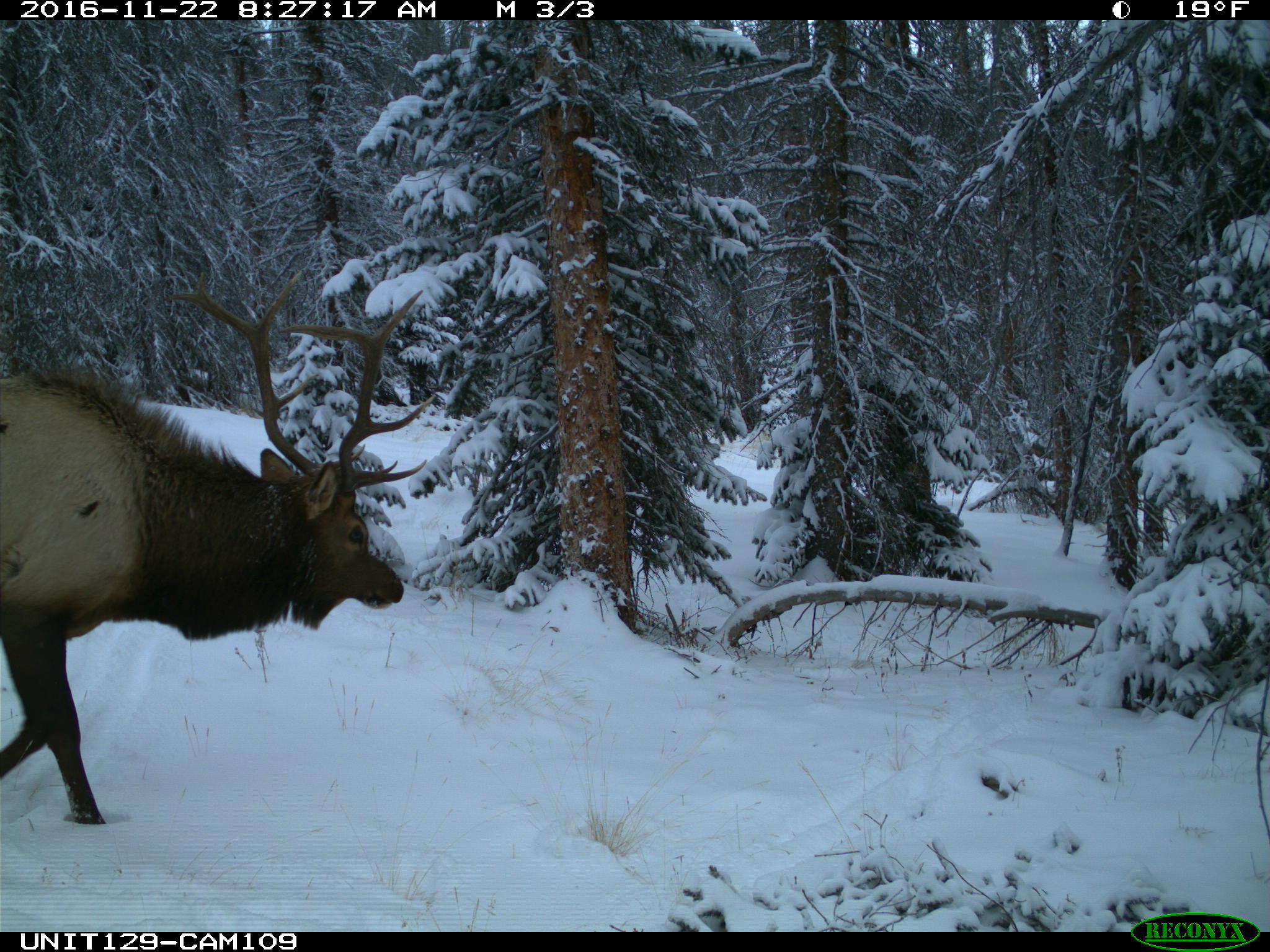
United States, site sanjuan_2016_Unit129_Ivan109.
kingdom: Animalia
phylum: Chordata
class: Mammalia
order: Artiodactyla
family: Cervidae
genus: Cervus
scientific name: Cervus elaphus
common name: red deer